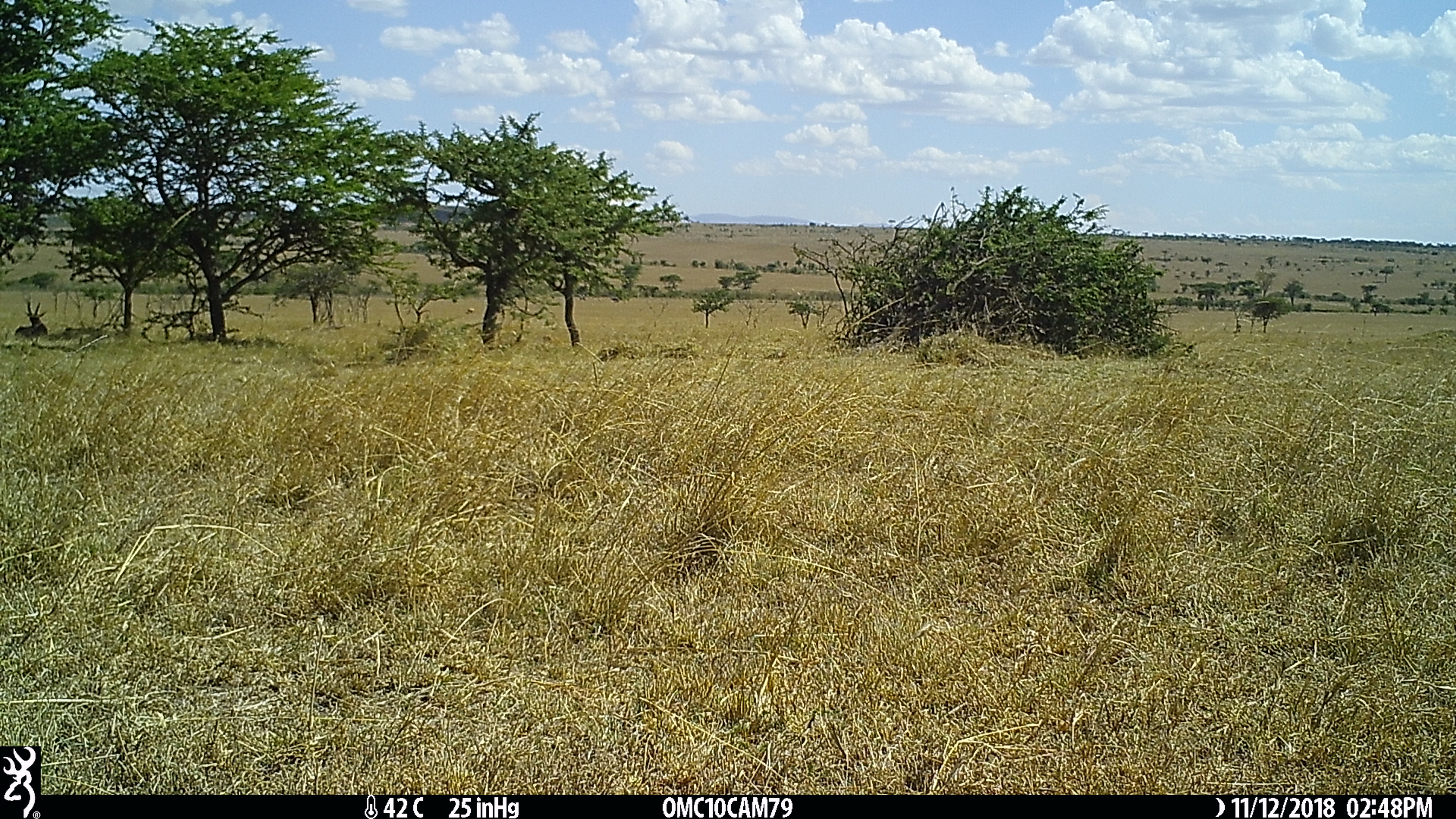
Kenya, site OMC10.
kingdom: Animalia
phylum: Chordata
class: Mammalia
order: Artiodactyla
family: Bovidae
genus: Damaliscus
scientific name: Damaliscus lunatus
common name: topi